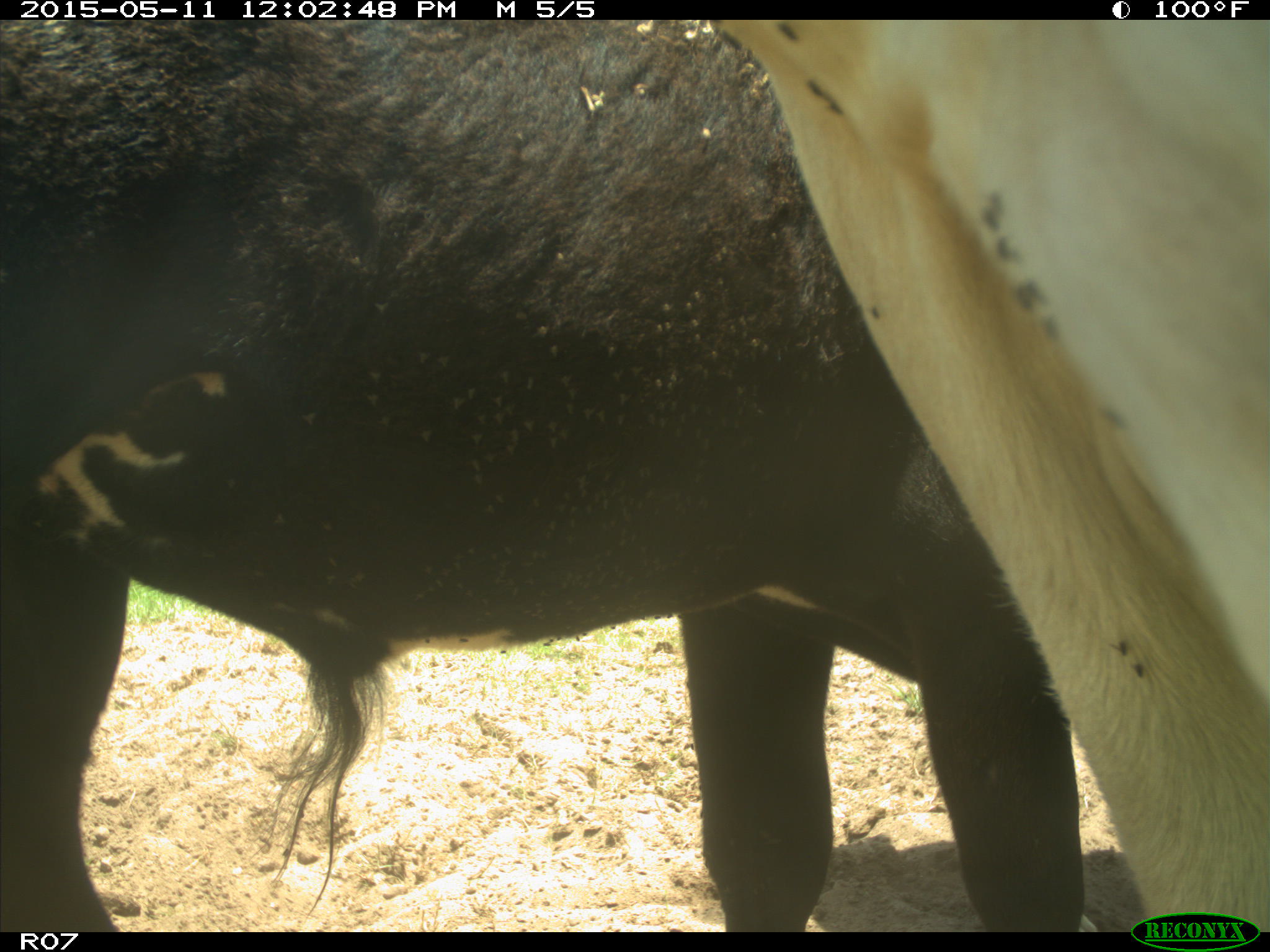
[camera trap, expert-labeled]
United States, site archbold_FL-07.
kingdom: Animalia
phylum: Chordata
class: Mammalia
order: Artiodactyla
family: Bovidae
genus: Bos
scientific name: Bos taurus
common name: domestic cow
Bos taurus (domestic cow).